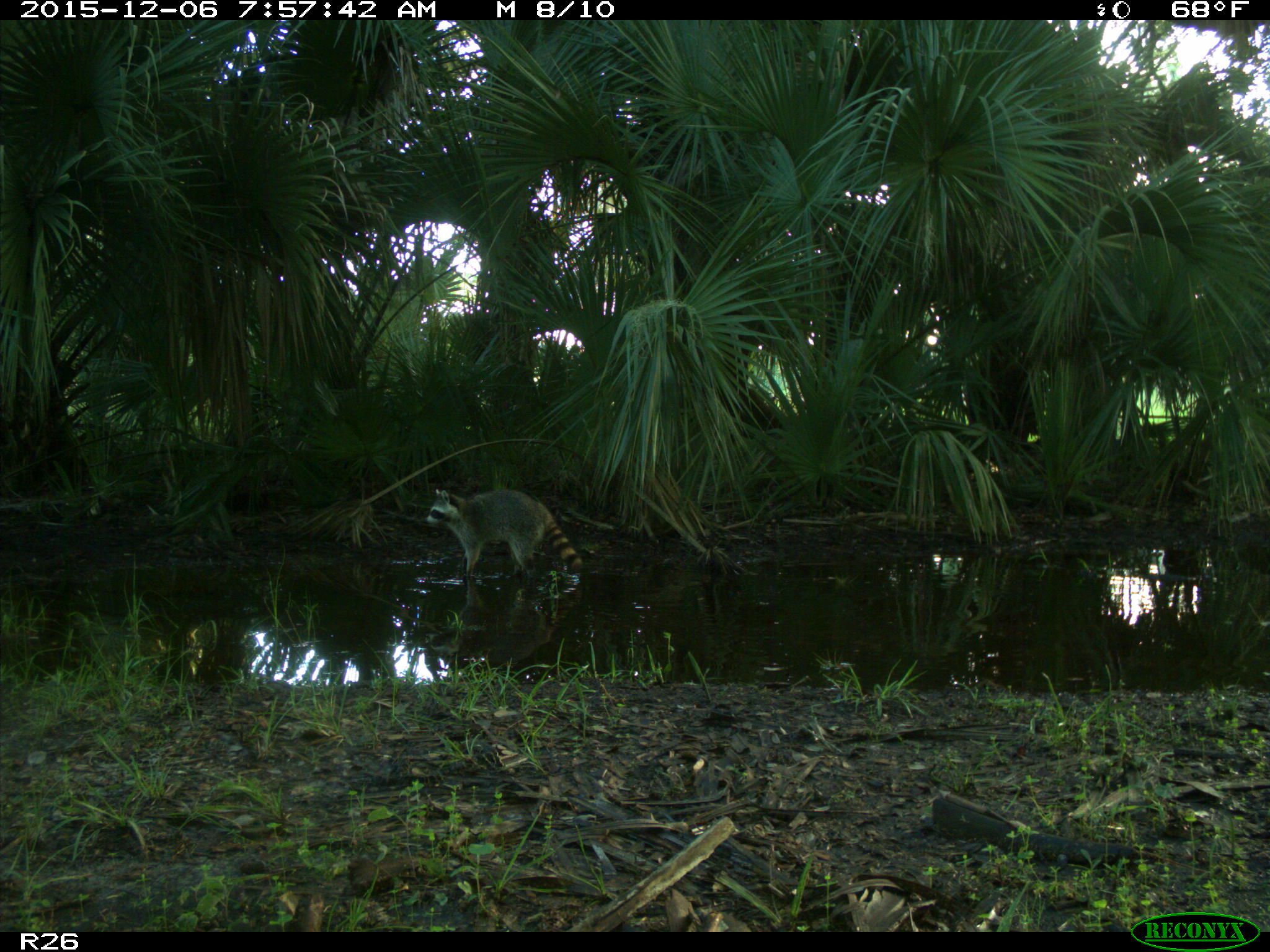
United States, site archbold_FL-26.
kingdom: Animalia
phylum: Chordata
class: Mammalia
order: Carnivora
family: Procyonidae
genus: Procyon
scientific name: Procyon lotor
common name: common raccoon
Procyon lotor (common raccoon).